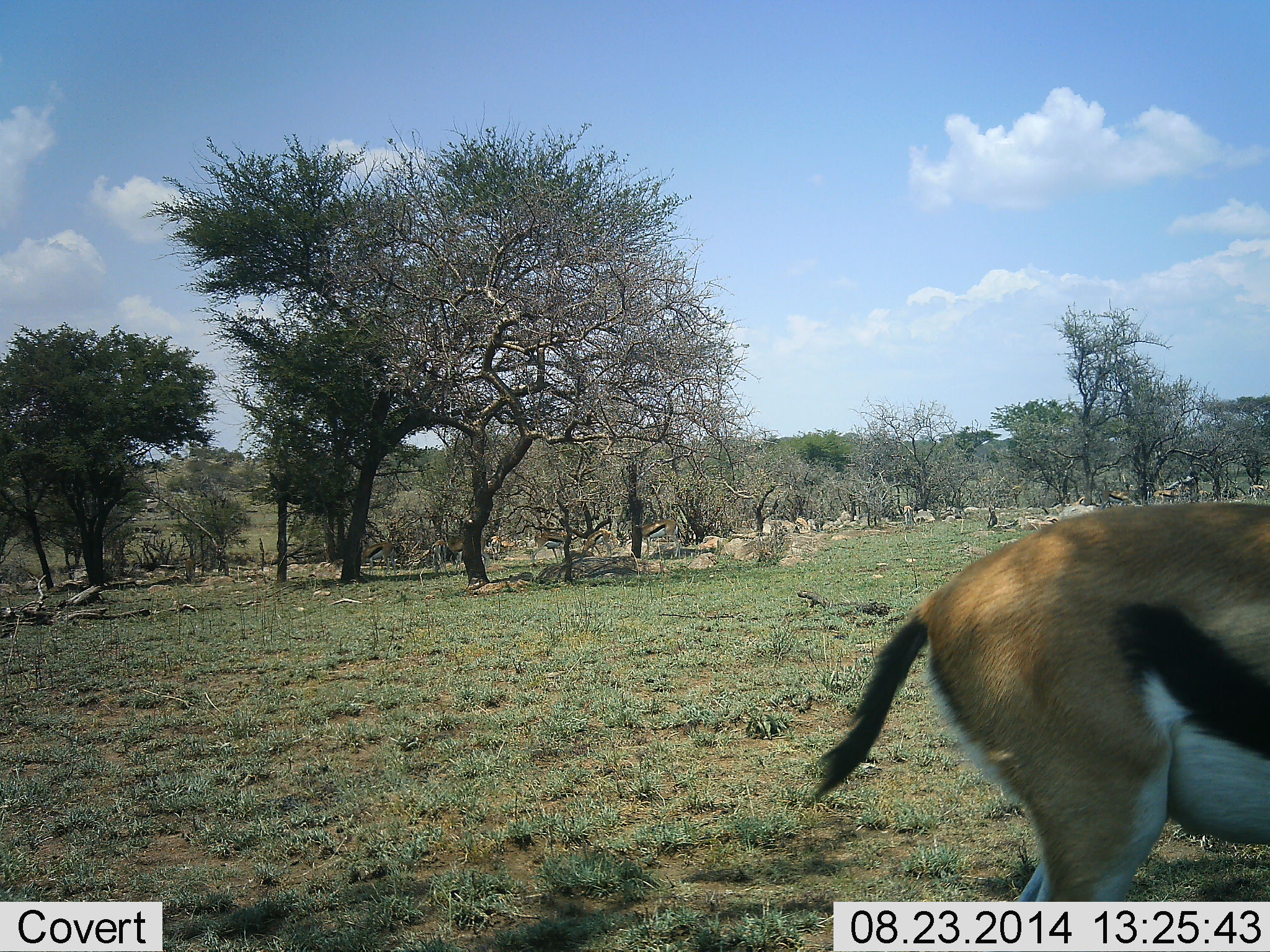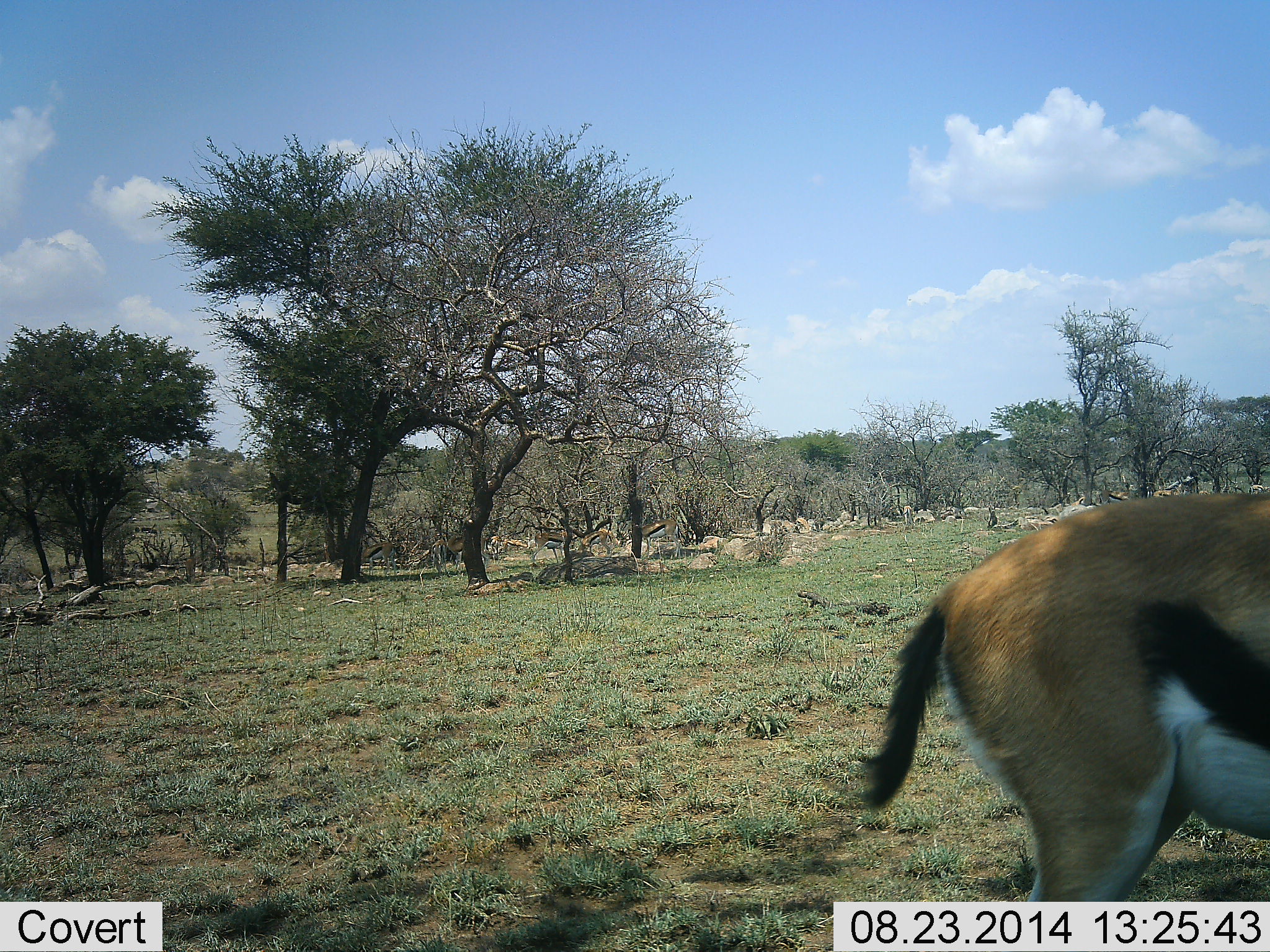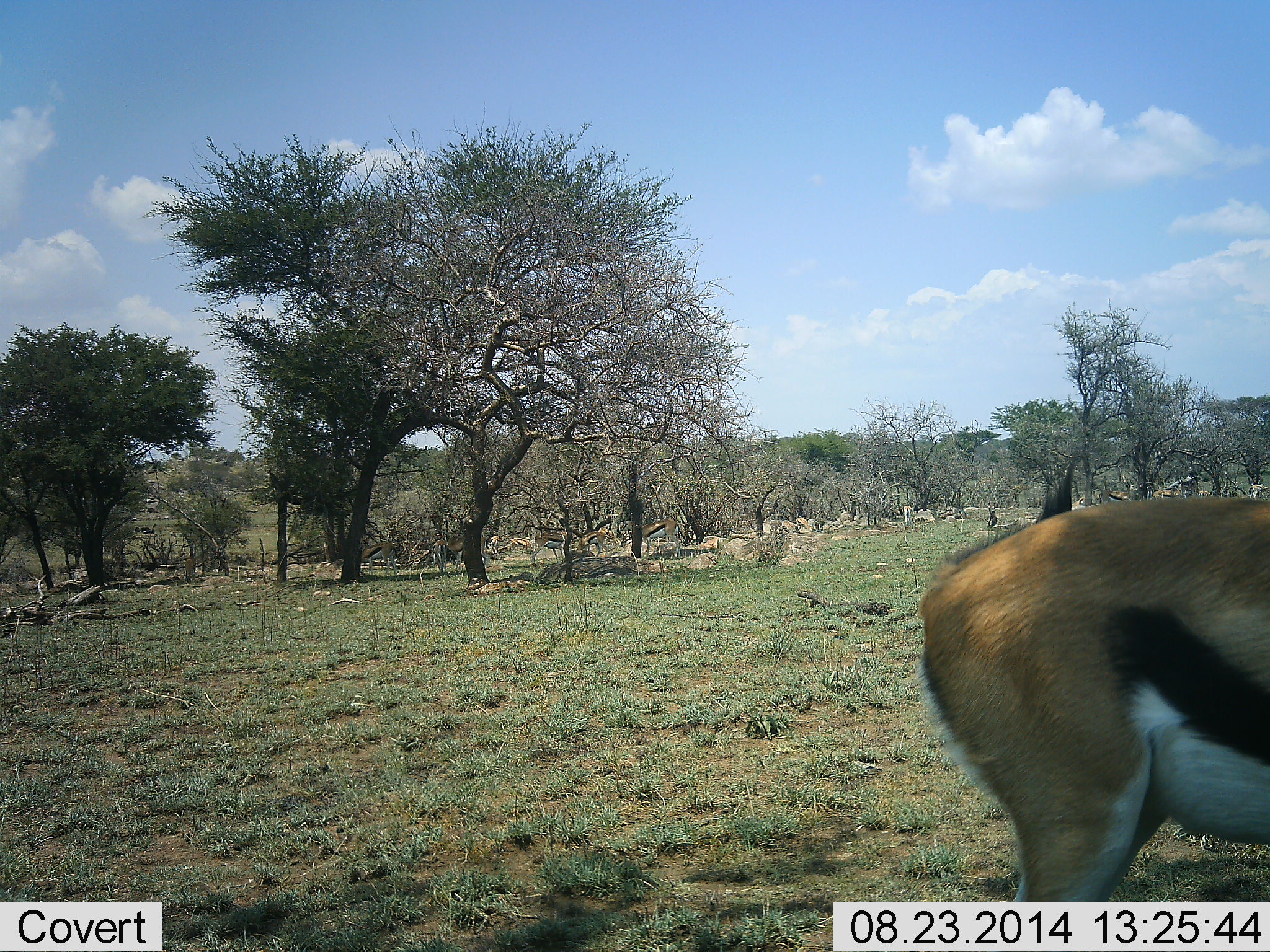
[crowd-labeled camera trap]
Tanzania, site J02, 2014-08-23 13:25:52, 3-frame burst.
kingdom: Animalia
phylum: Chordata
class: Mammalia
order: Artiodactyla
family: Bovidae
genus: Eudorcas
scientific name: Eudorcas thomsonii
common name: thomson's gazelle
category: gazellethomsons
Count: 1.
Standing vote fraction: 90%.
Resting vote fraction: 10%.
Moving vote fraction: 20%.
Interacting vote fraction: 10%.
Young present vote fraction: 0%.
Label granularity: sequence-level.